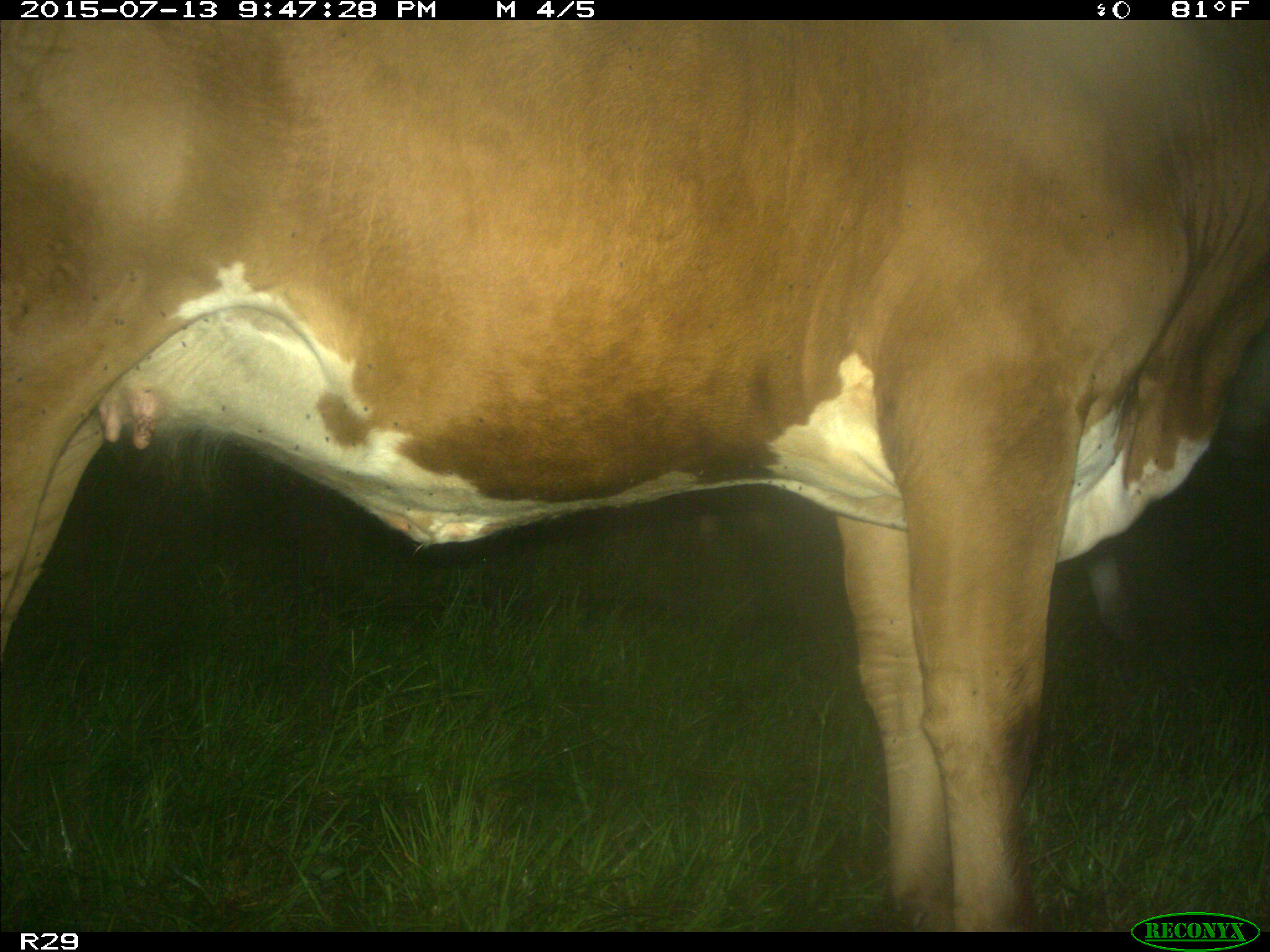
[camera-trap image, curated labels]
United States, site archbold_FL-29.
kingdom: Animalia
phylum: Chordata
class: Mammalia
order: Artiodactyla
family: Bovidae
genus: Bos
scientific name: Bos taurus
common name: domestic cow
Bos taurus (domestic cow).